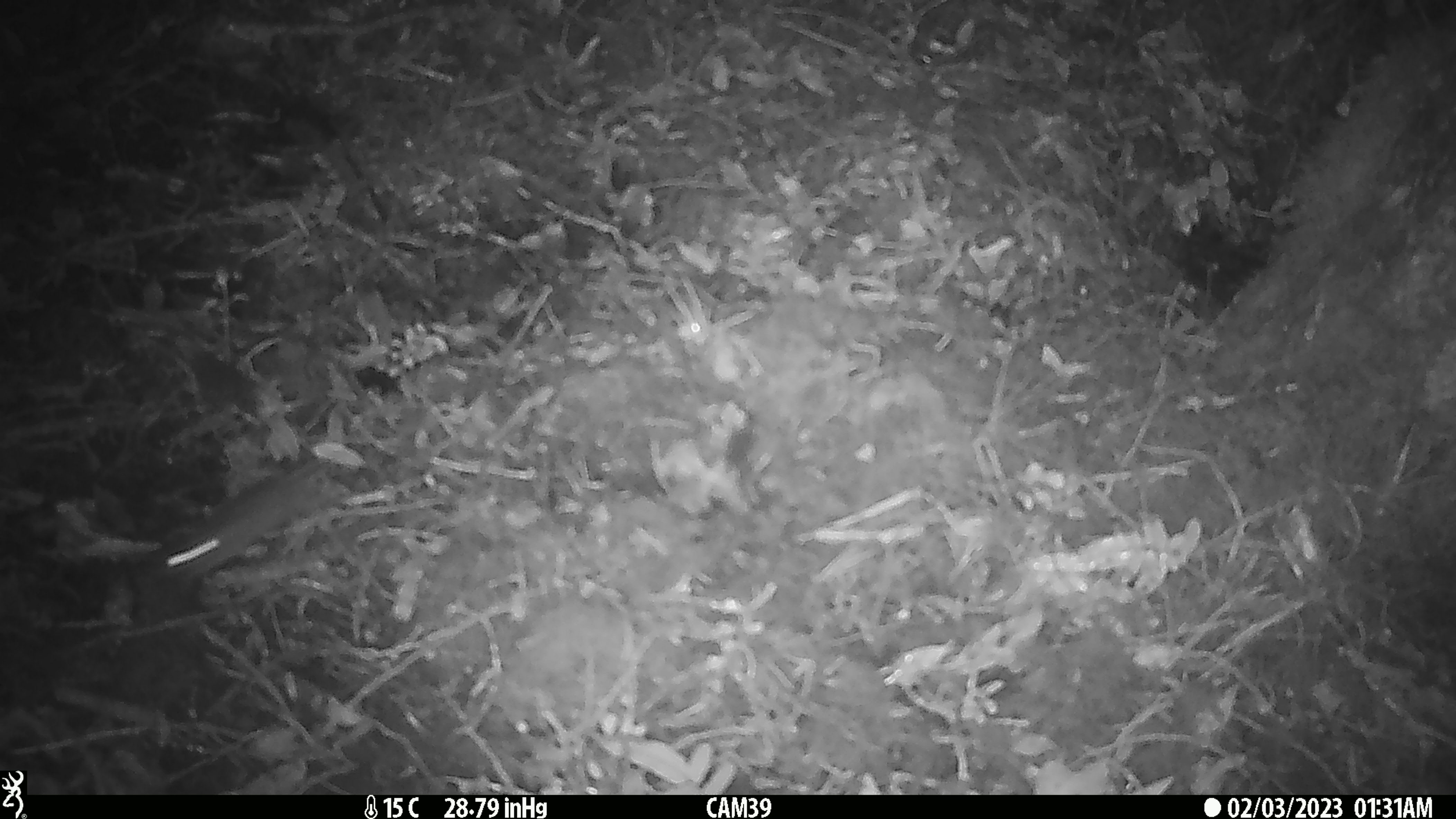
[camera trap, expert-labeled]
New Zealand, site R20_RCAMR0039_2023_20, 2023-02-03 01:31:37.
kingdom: Animalia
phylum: Chordata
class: Mammalia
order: Rodentia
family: Muridae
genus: Mus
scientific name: Mus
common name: mouse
Mouse (Mus).